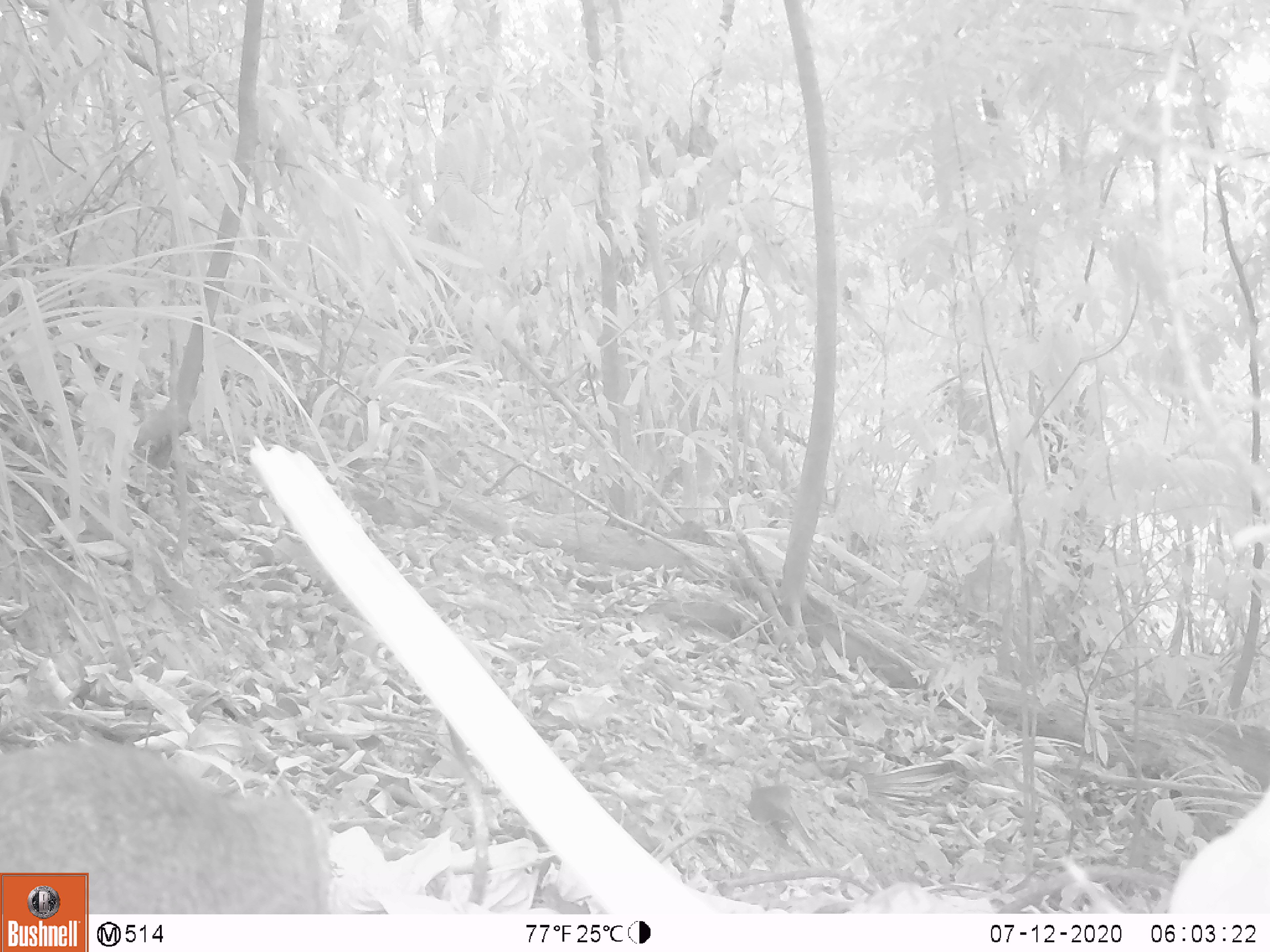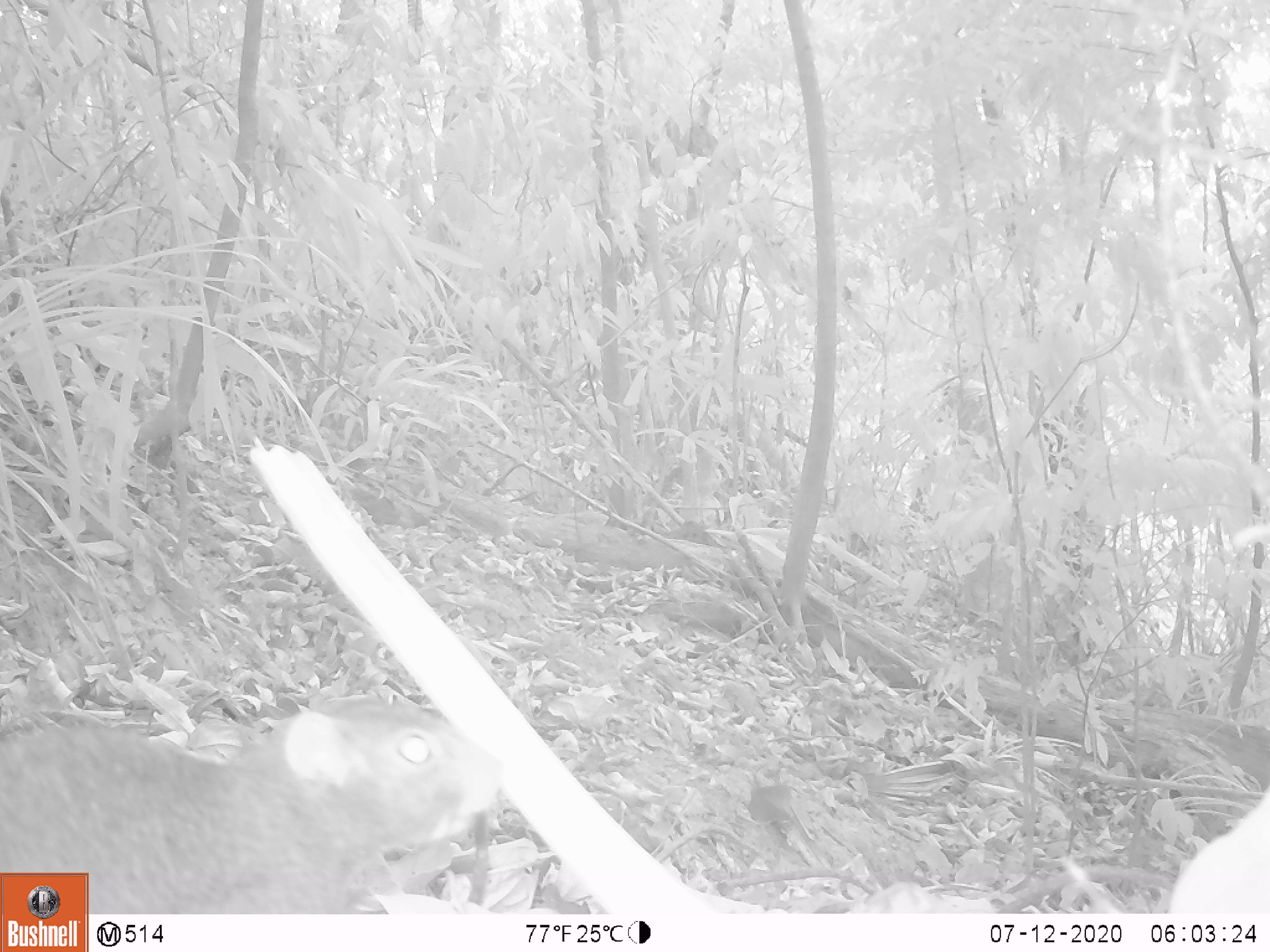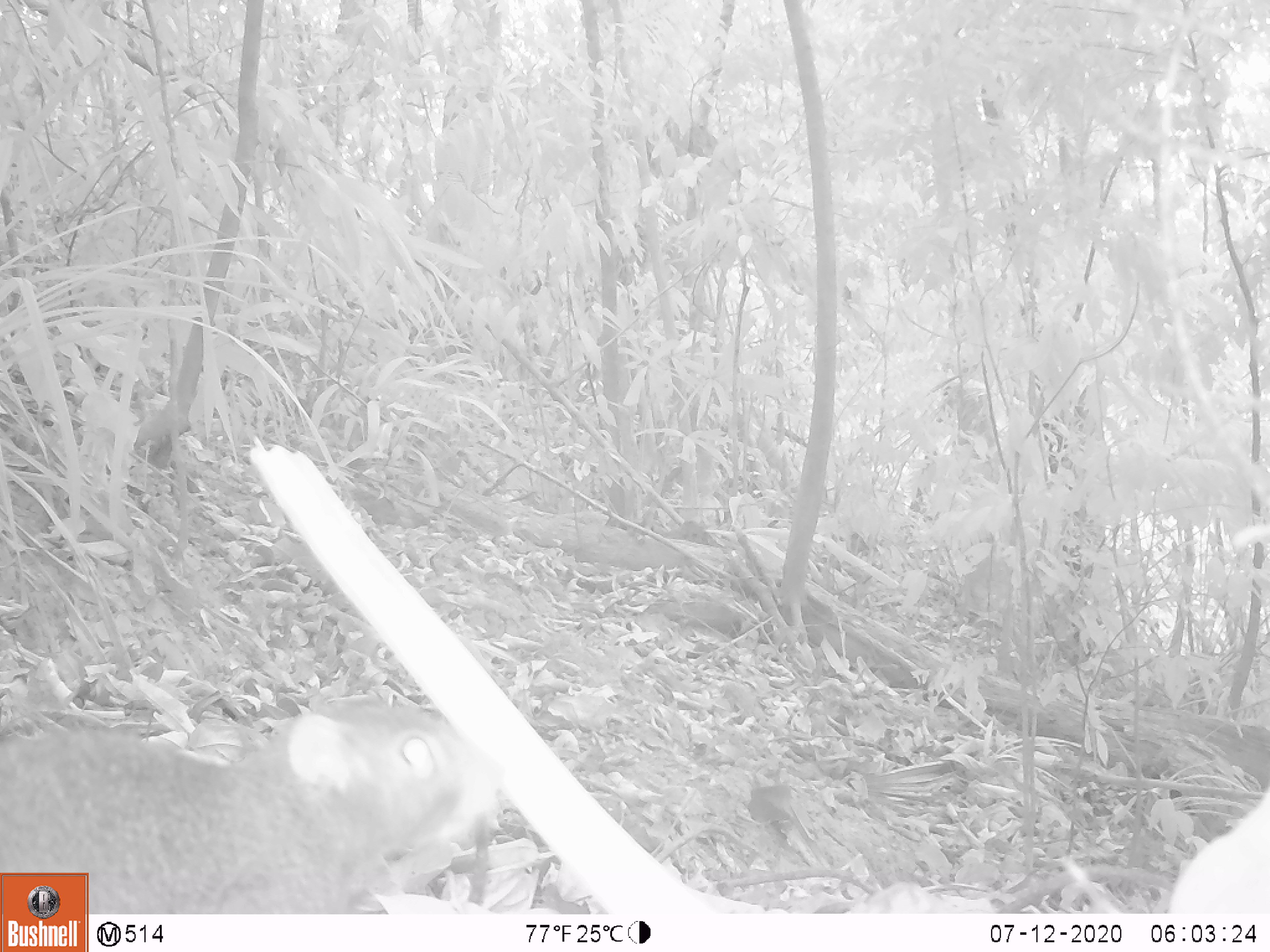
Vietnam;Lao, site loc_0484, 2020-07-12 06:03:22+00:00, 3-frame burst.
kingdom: Animalia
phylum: Chordata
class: Mammalia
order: Rodentia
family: Sciuridae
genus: Callosciurus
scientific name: Callosciurus erythraeus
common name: pallas's squirrel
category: pallass squirrel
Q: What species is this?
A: Pallass squirrel (pallas's squirrel) (Callosciurus erythraeus).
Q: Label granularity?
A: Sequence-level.